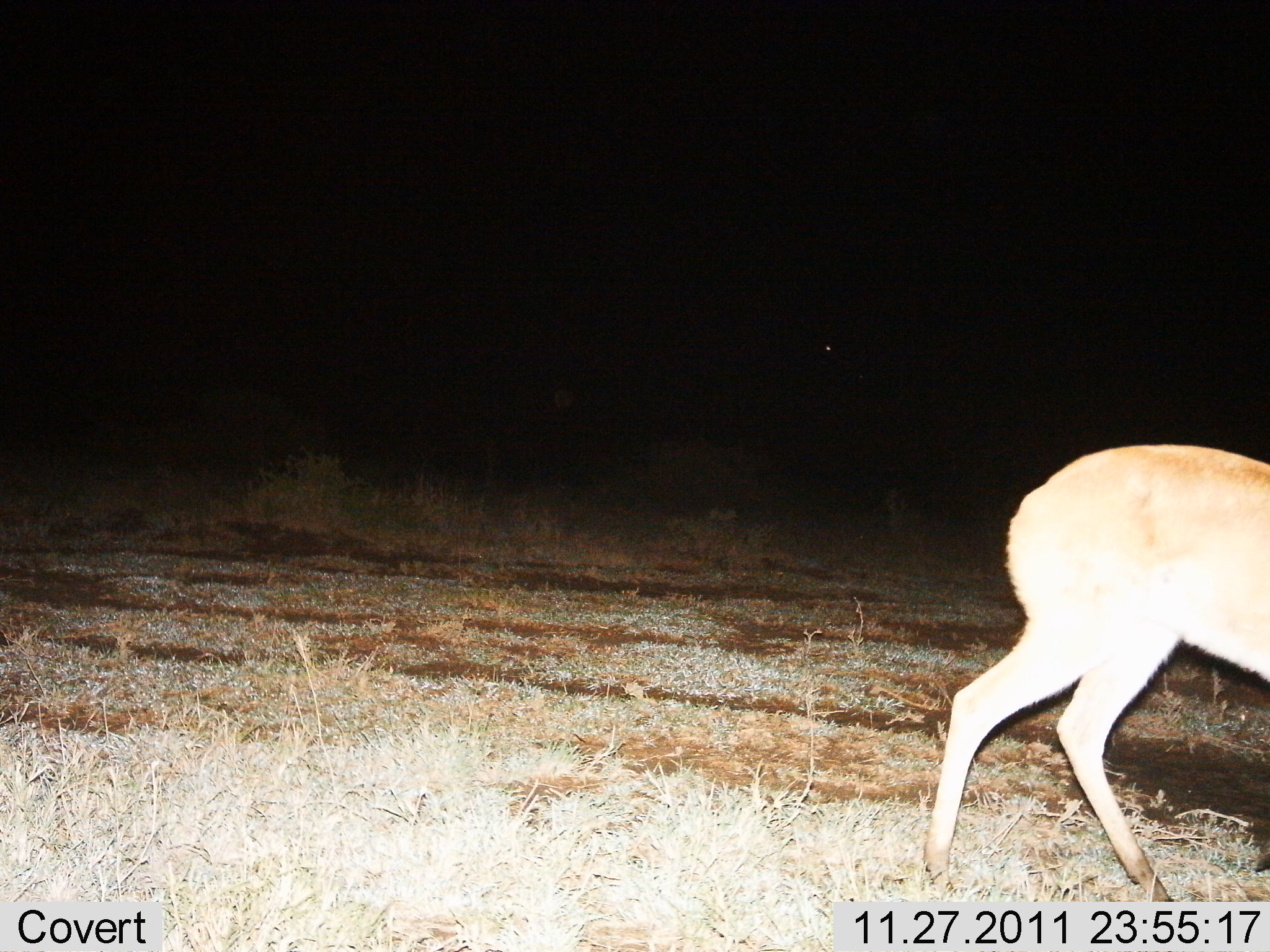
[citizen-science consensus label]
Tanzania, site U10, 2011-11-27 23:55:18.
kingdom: Animalia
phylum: Chordata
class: Mammalia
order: Artiodactyla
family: Bovidae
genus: Redunca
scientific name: Redunca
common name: reedbuck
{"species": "reedbuck (Redunca)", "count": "1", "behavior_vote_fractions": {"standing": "40%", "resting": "0%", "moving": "60%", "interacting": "0%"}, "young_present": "0%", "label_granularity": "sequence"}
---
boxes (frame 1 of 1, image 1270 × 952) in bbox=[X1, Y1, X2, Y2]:
animal: bbox=[929, 444, 1270, 903]; bbox=[809, 338, 841, 373]